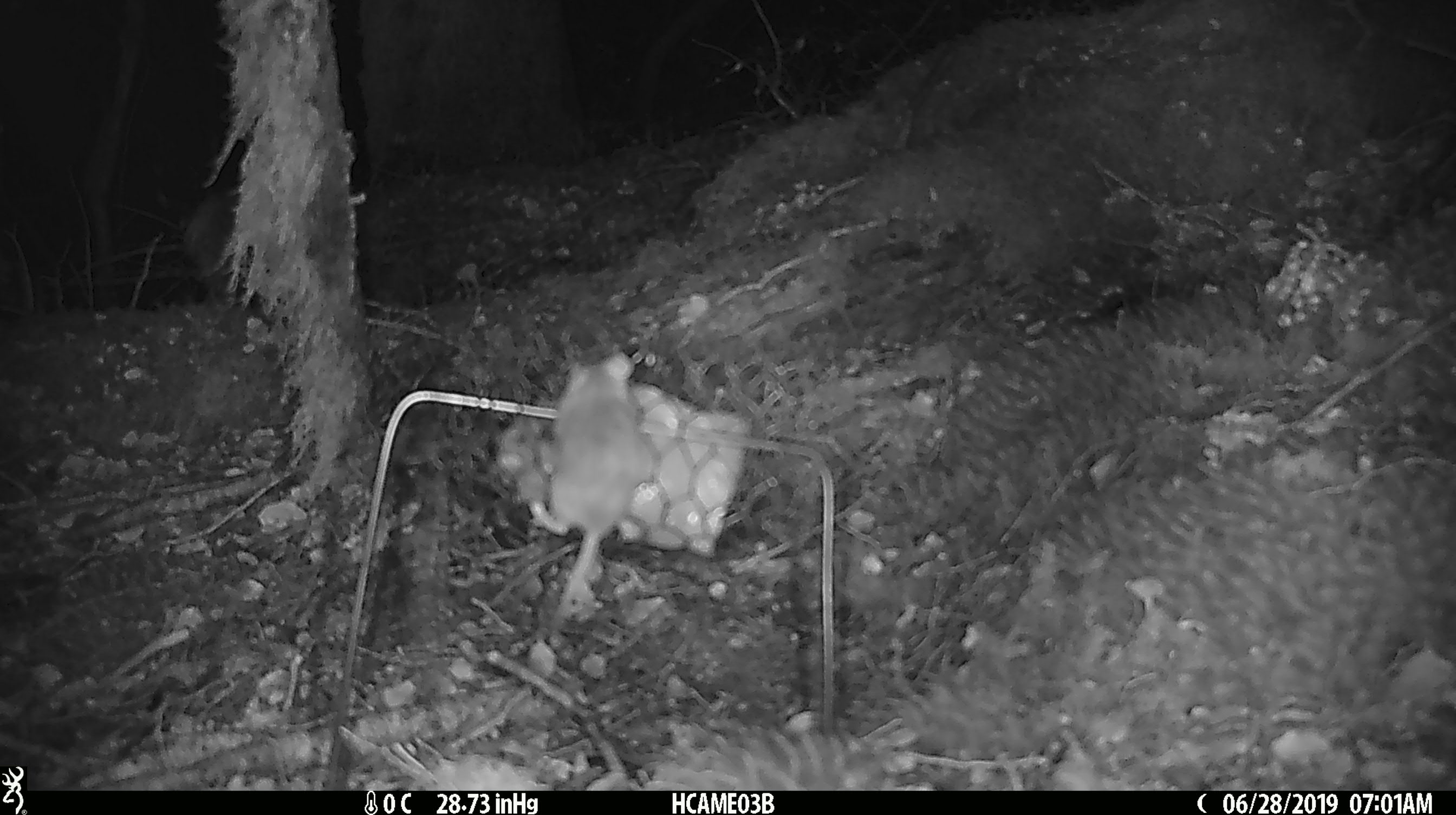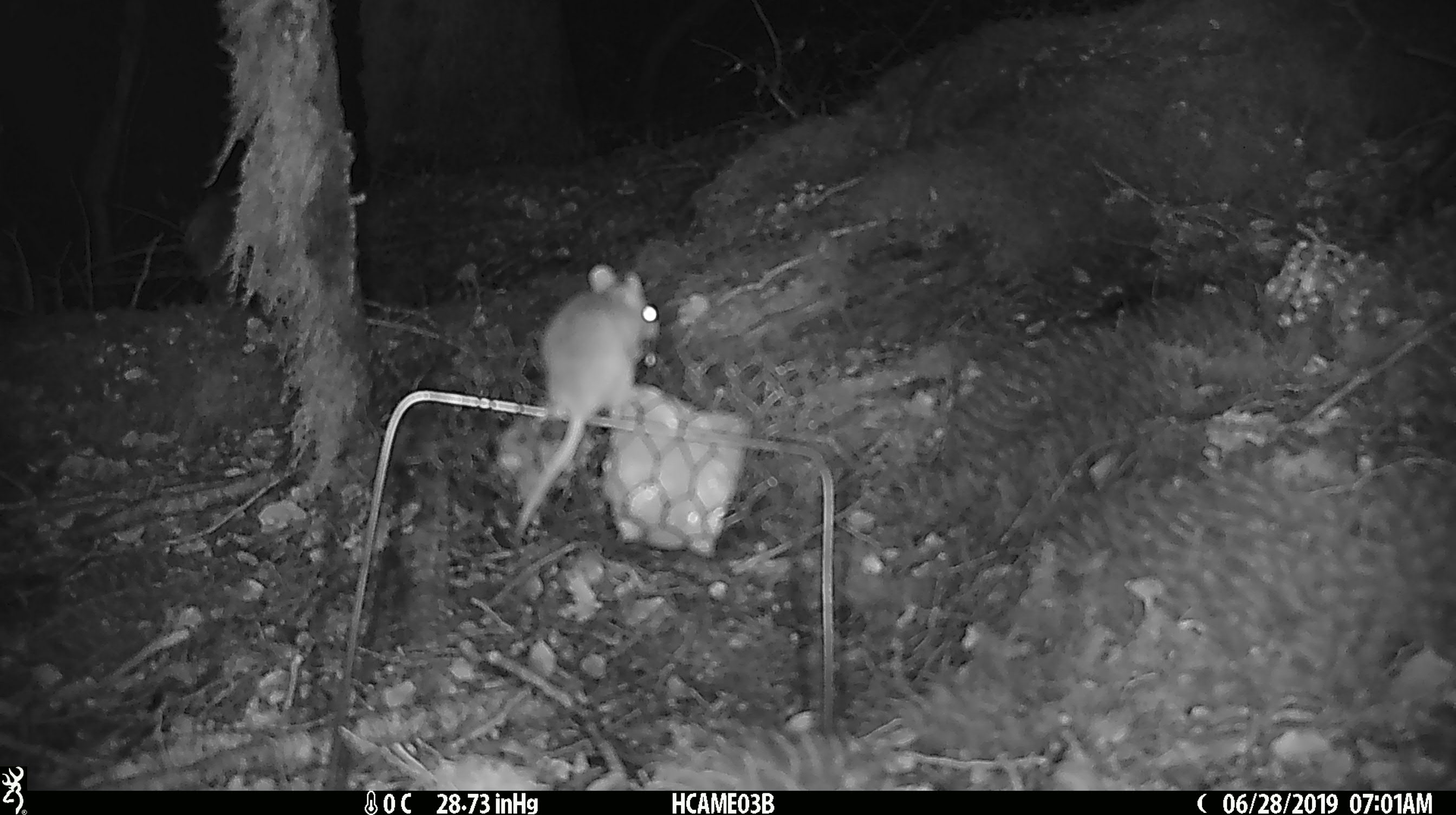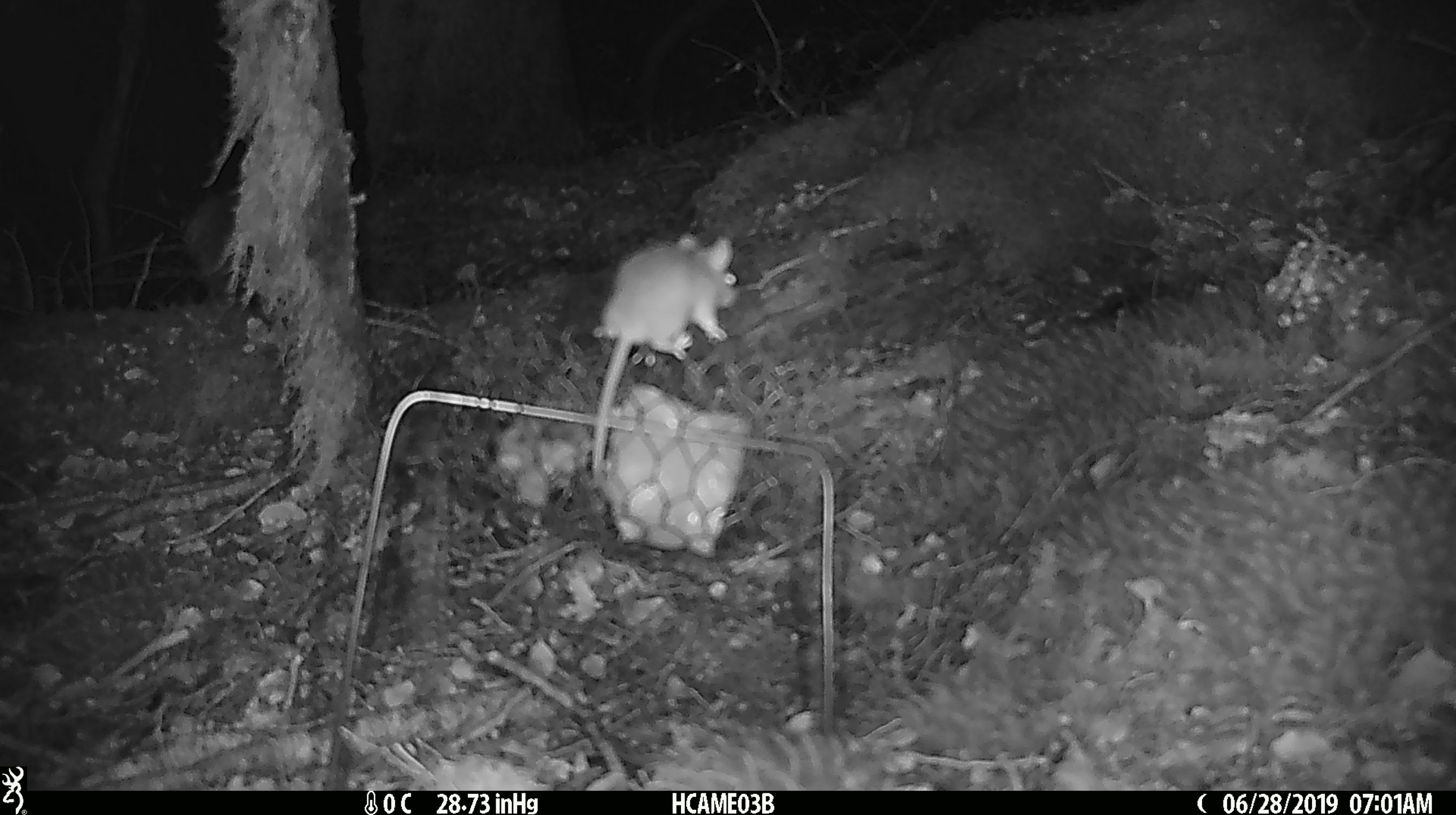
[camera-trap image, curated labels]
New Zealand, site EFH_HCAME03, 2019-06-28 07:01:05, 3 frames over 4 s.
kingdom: Animalia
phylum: Chordata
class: Mammalia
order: Rodentia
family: Muridae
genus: Mus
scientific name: Mus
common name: mouse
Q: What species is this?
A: Mouse (Mus).